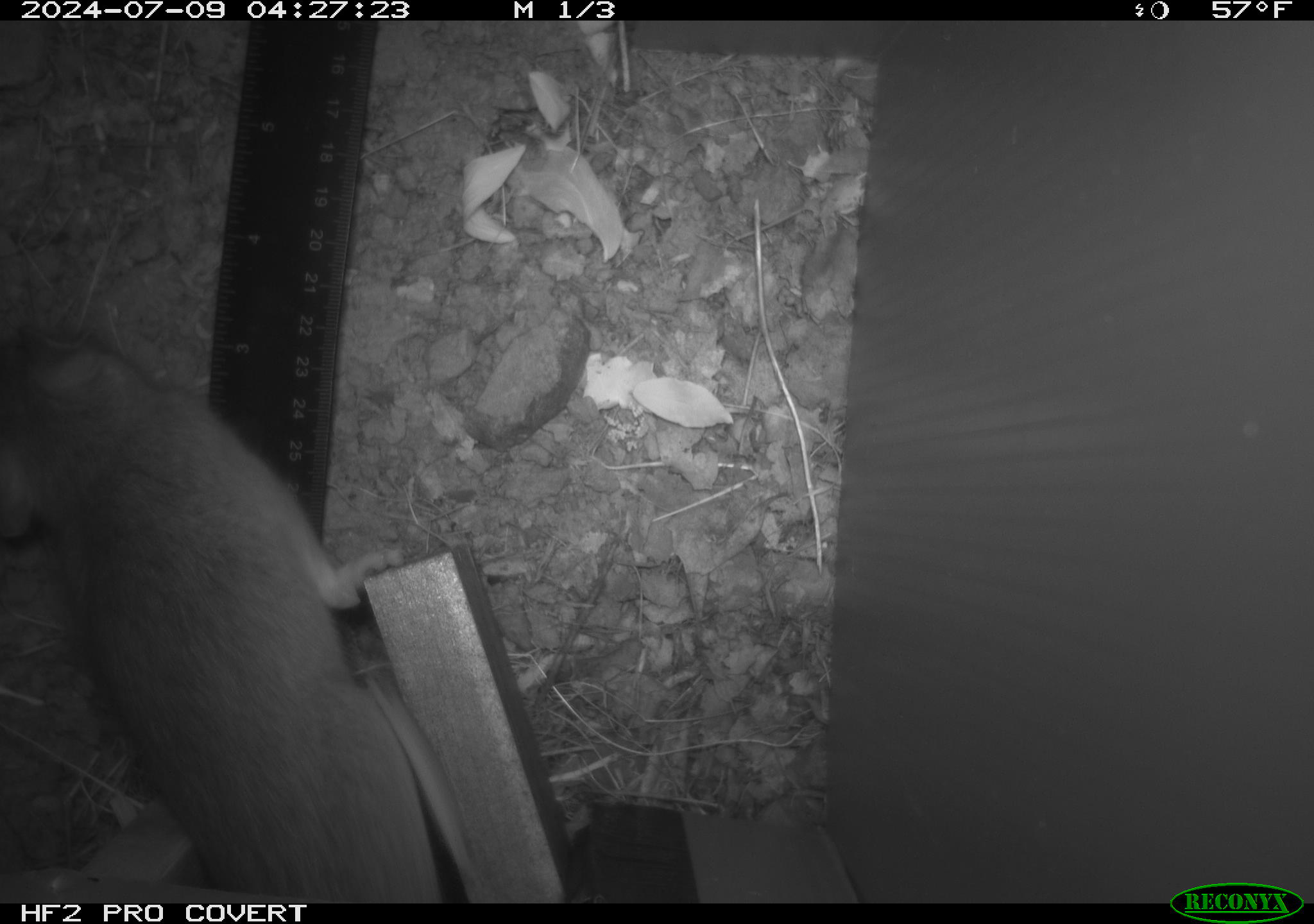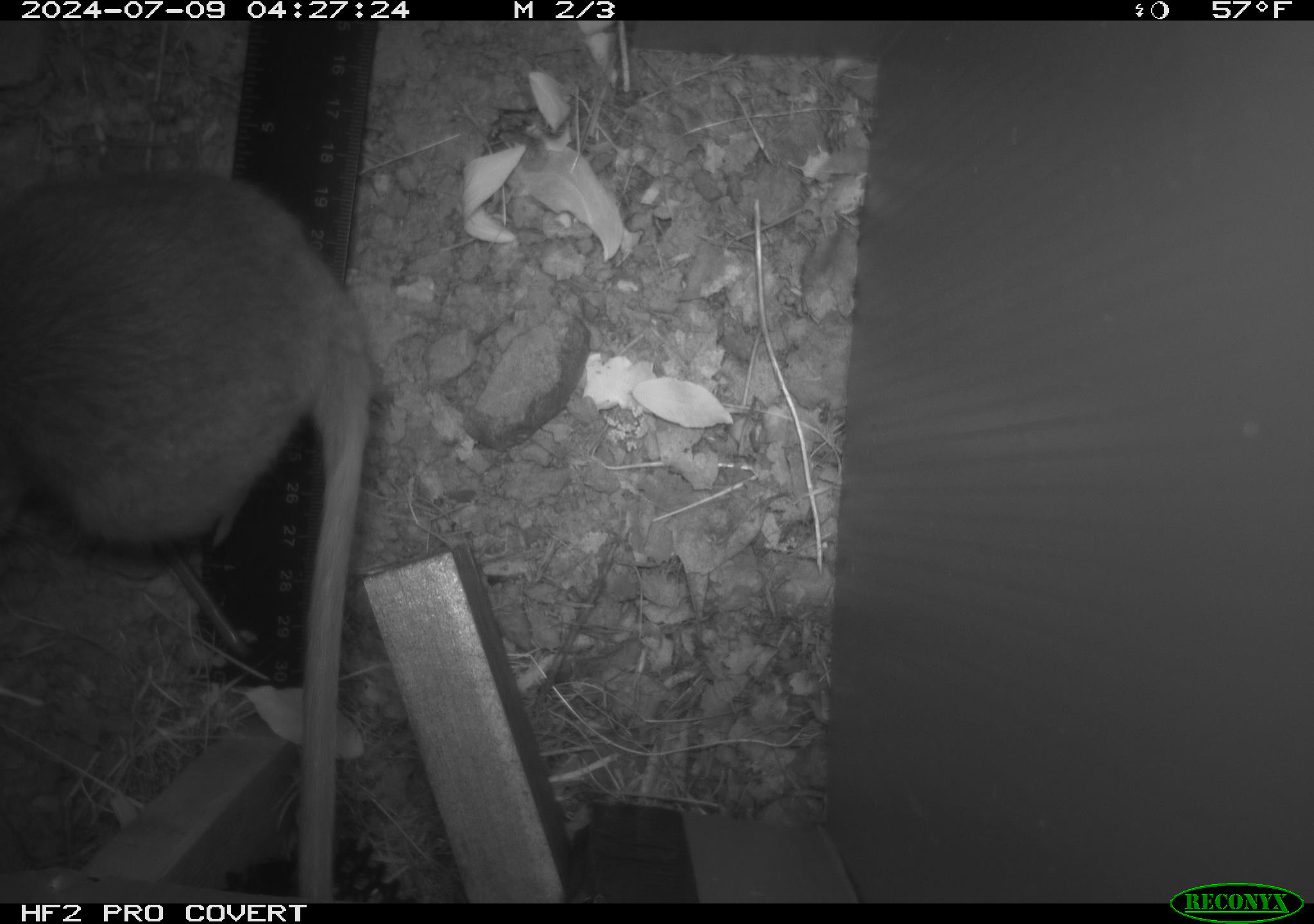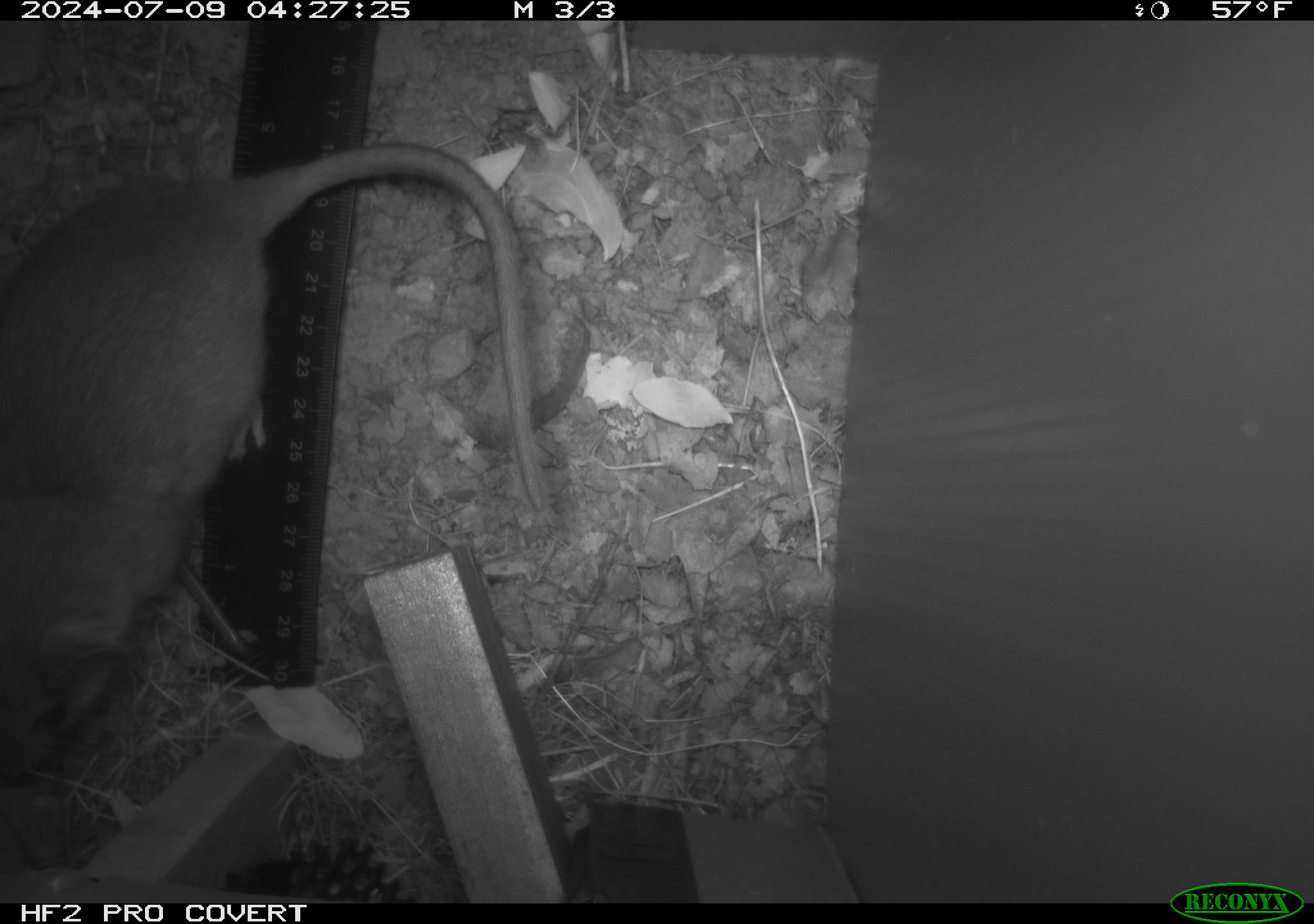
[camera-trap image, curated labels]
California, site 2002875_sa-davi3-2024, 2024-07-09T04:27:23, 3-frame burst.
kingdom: Animalia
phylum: Chordata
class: Mammalia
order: Rodentia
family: Cricetidae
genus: Neotoma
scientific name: Neotoma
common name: pack rat or woodrat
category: neotoma species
Neotoma species (pack rat or woodrat) (Neotoma).